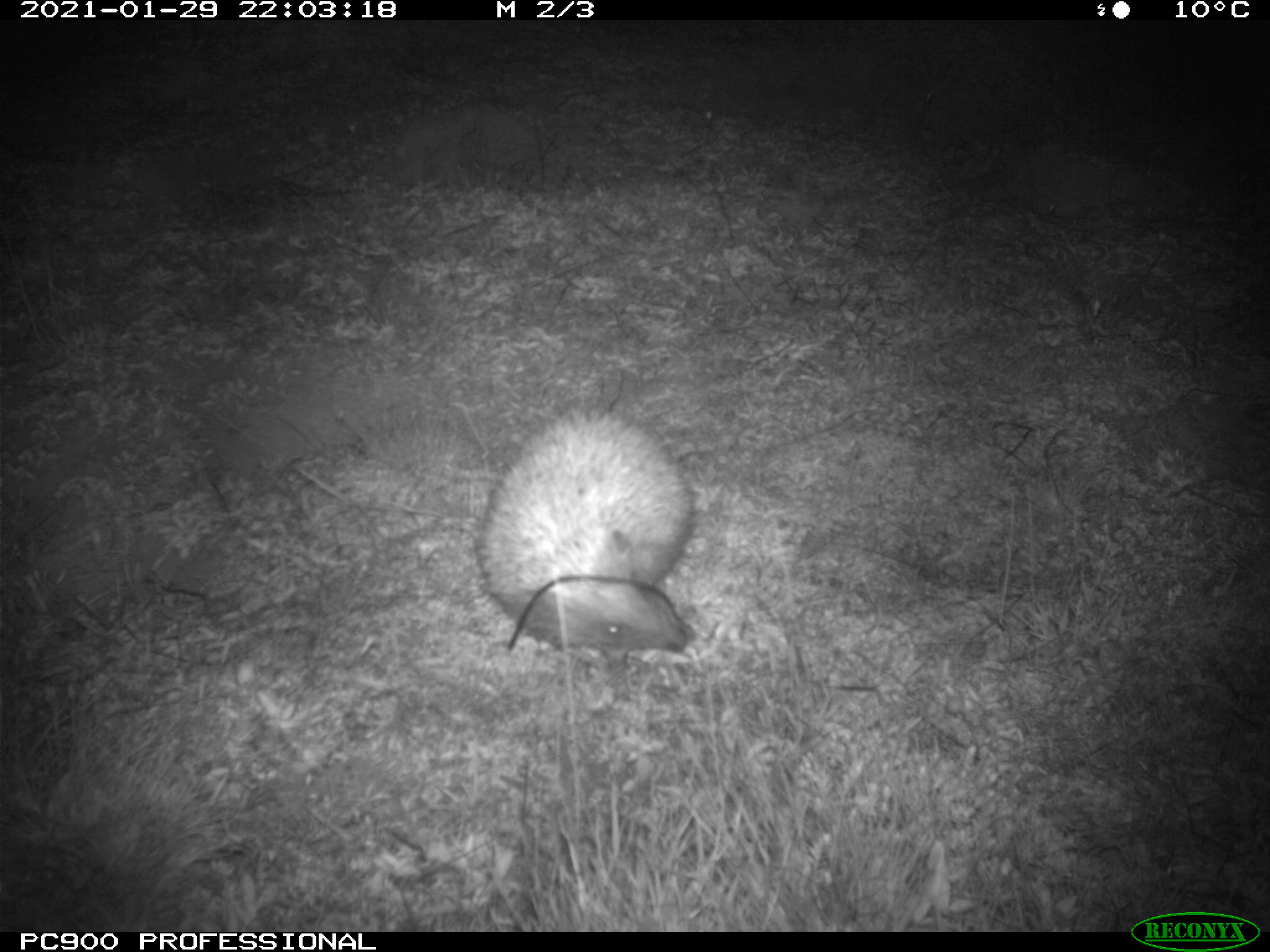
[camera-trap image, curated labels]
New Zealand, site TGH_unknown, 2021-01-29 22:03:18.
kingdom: Animalia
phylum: Chordata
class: Mammalia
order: Eulipotyphla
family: Erinaceidae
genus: Erinaceus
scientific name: Erinaceus europaeus europaeus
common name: european hedgehog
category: hedgehog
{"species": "hedgehog (european hedgehog) (Erinaceus europaeus europaeus)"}